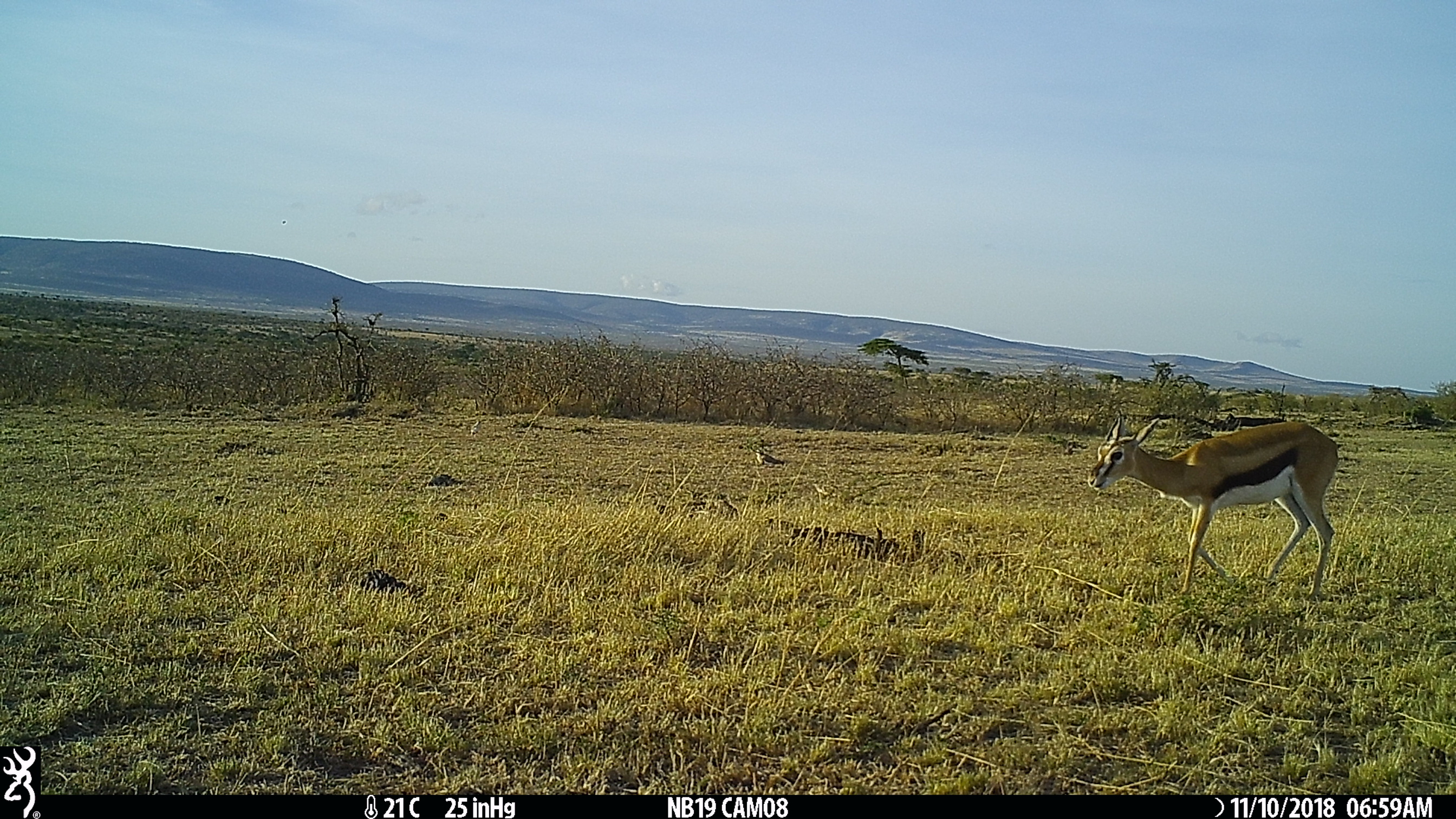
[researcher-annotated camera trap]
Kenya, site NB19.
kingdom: Animalia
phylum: Chordata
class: Mammalia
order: Artiodactyla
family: Bovidae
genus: Eudorcas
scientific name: Eudorcas thomsonii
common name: thomon's gazelle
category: gazelle thomsons